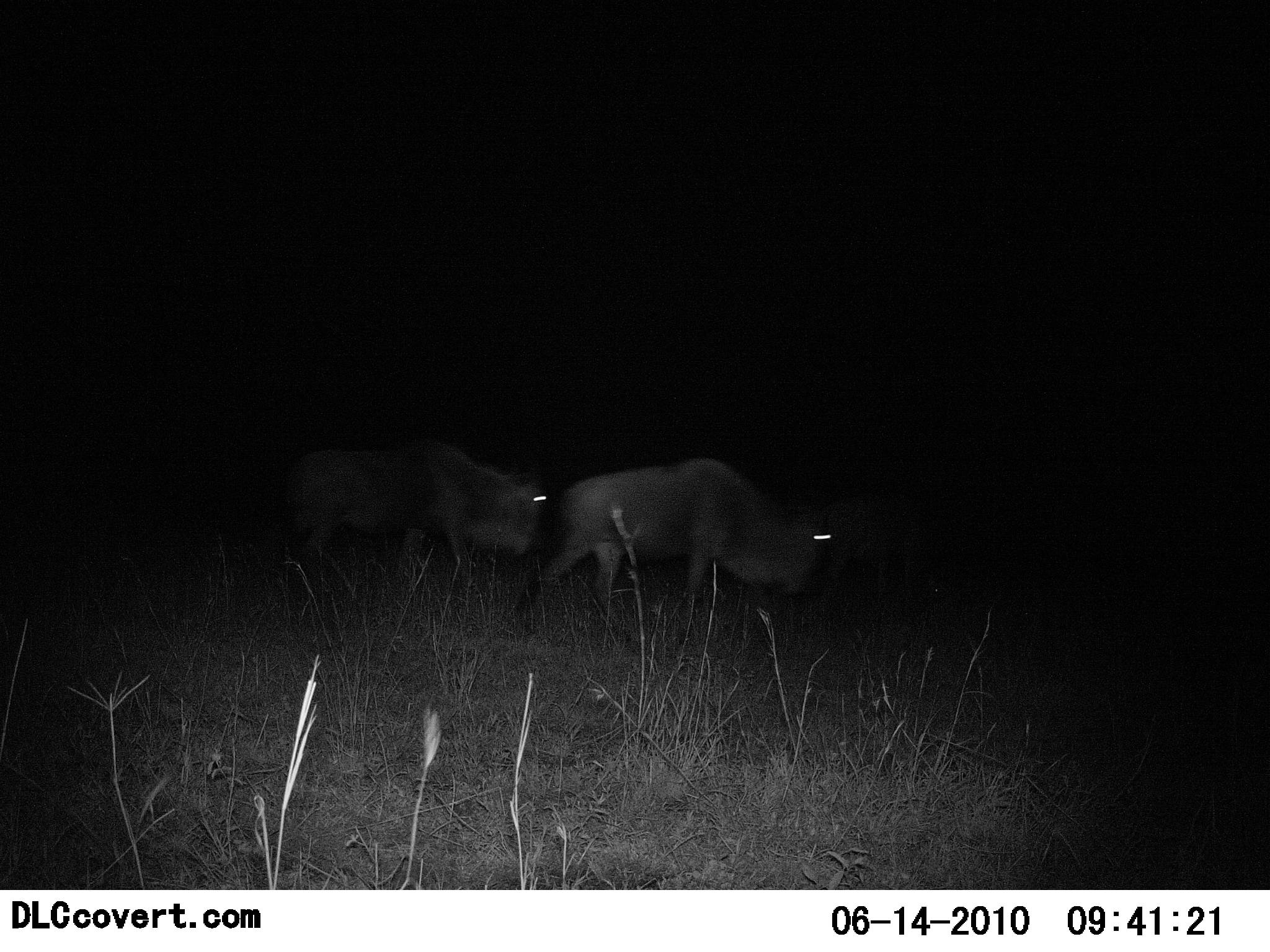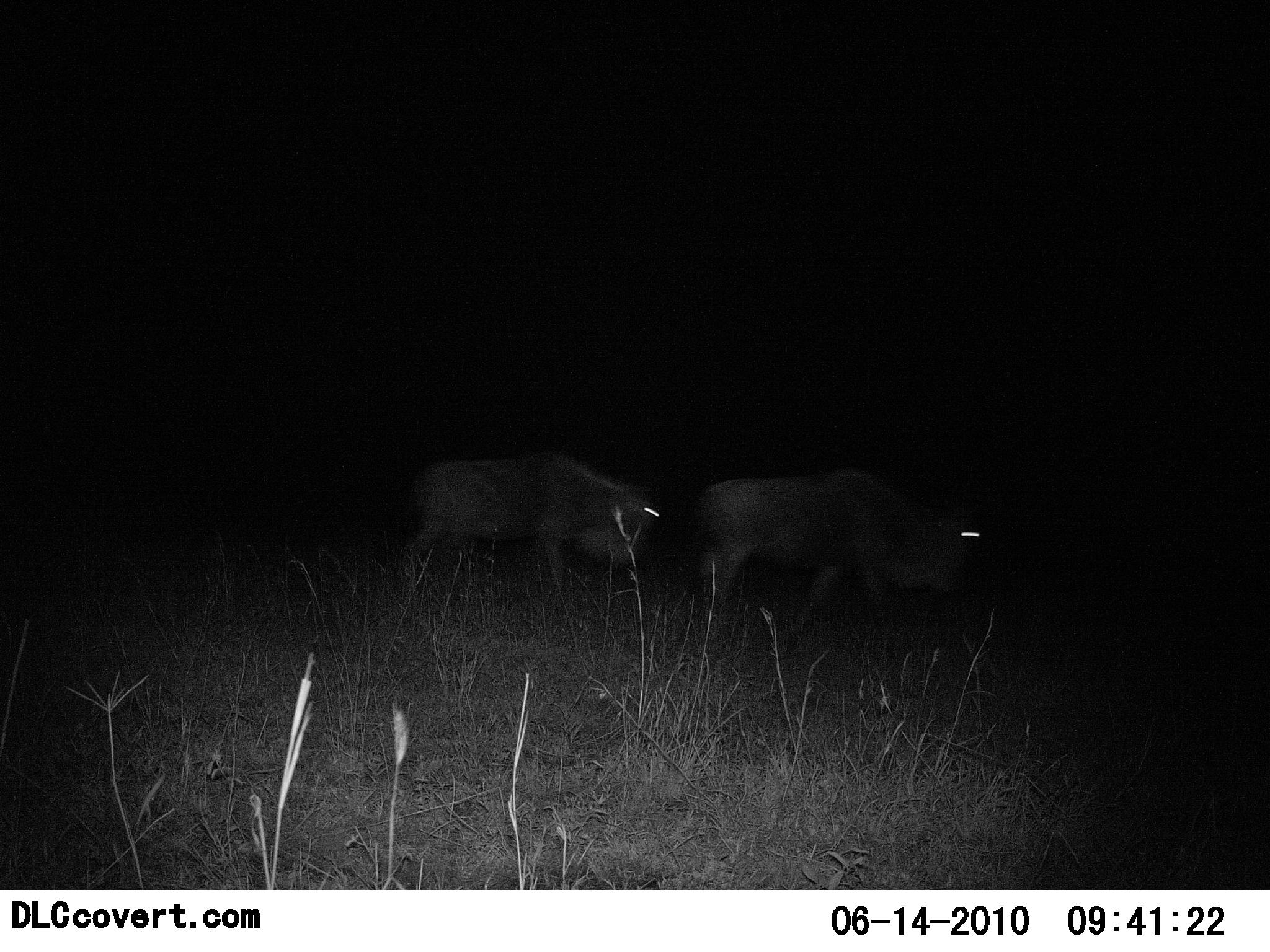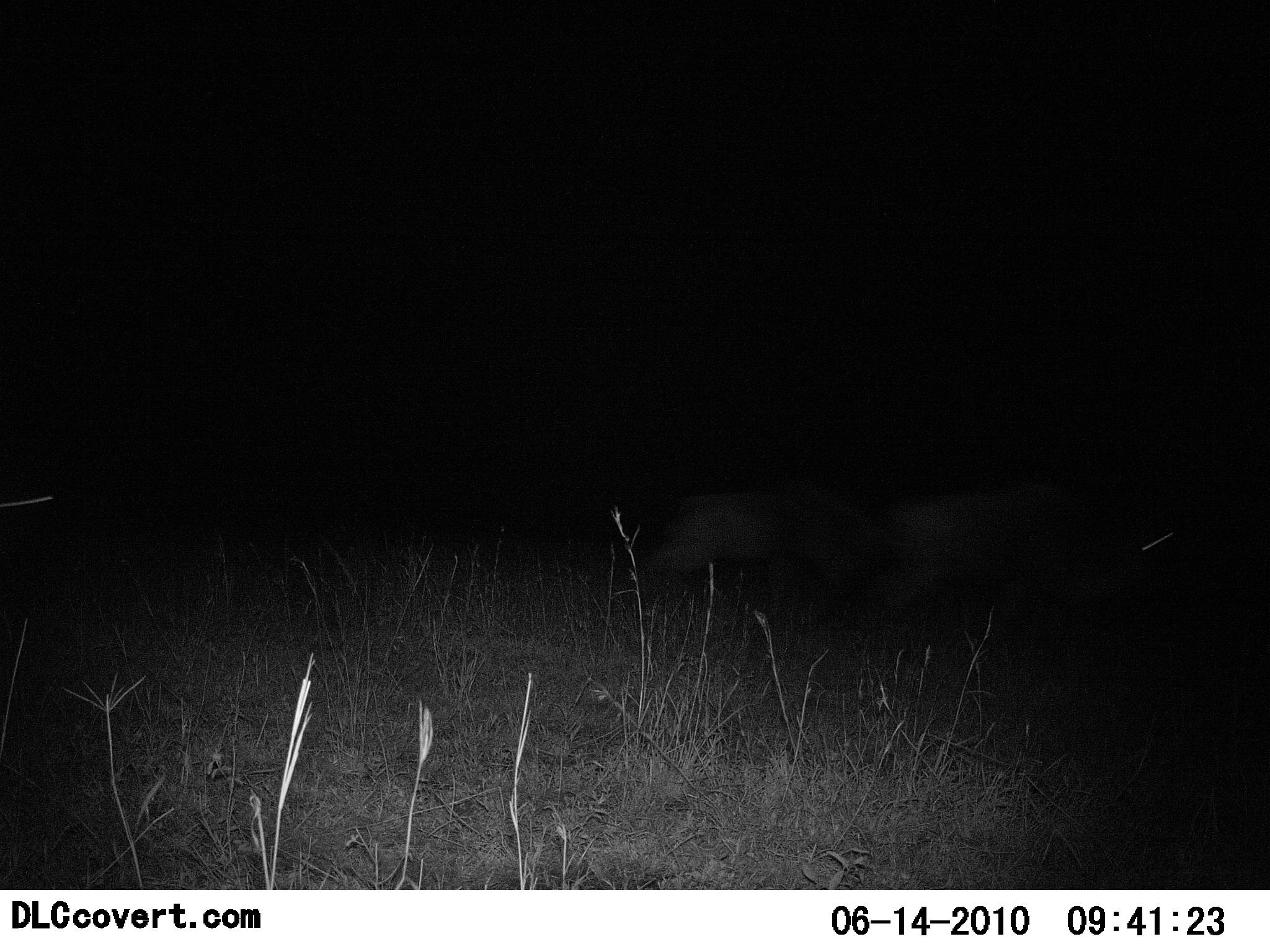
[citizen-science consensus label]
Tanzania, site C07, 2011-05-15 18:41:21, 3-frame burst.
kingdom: Animalia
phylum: Chordata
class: Mammalia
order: Artiodactyla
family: Bovidae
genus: Connochaetes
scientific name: Connochaetes taurinus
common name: blue wildebeest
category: wildebeest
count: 3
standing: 0%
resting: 0%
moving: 100%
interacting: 0%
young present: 0%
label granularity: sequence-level